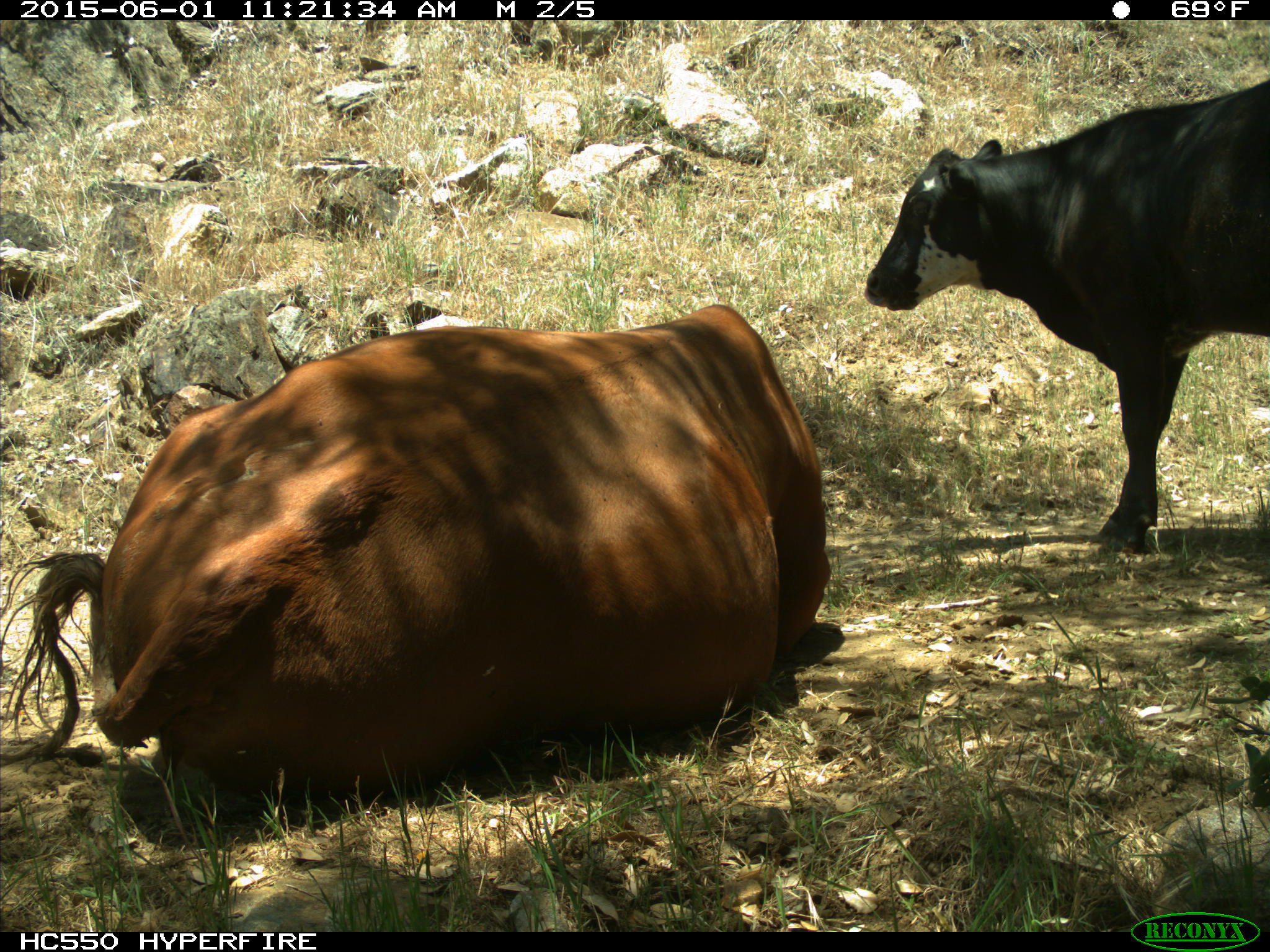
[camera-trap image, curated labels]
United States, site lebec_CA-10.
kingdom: Animalia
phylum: Chordata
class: Mammalia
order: Artiodactyla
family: Bovidae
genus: Bos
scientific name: Bos taurus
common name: domestic cow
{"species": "Bos taurus (domestic cow)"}